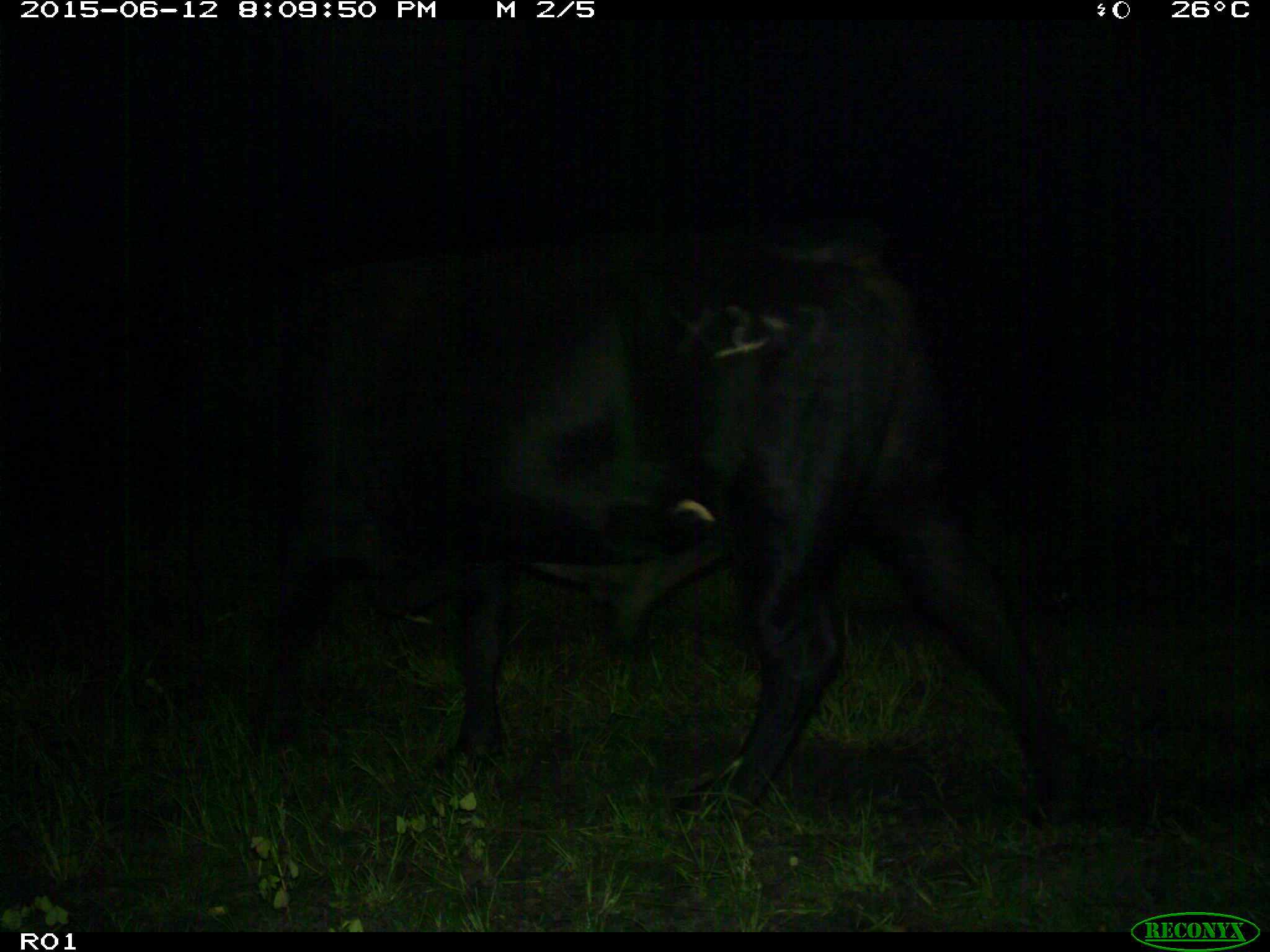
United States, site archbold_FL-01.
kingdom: Animalia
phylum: Chordata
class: Mammalia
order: Artiodactyla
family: Bovidae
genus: Bos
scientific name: Bos taurus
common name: domestic cow